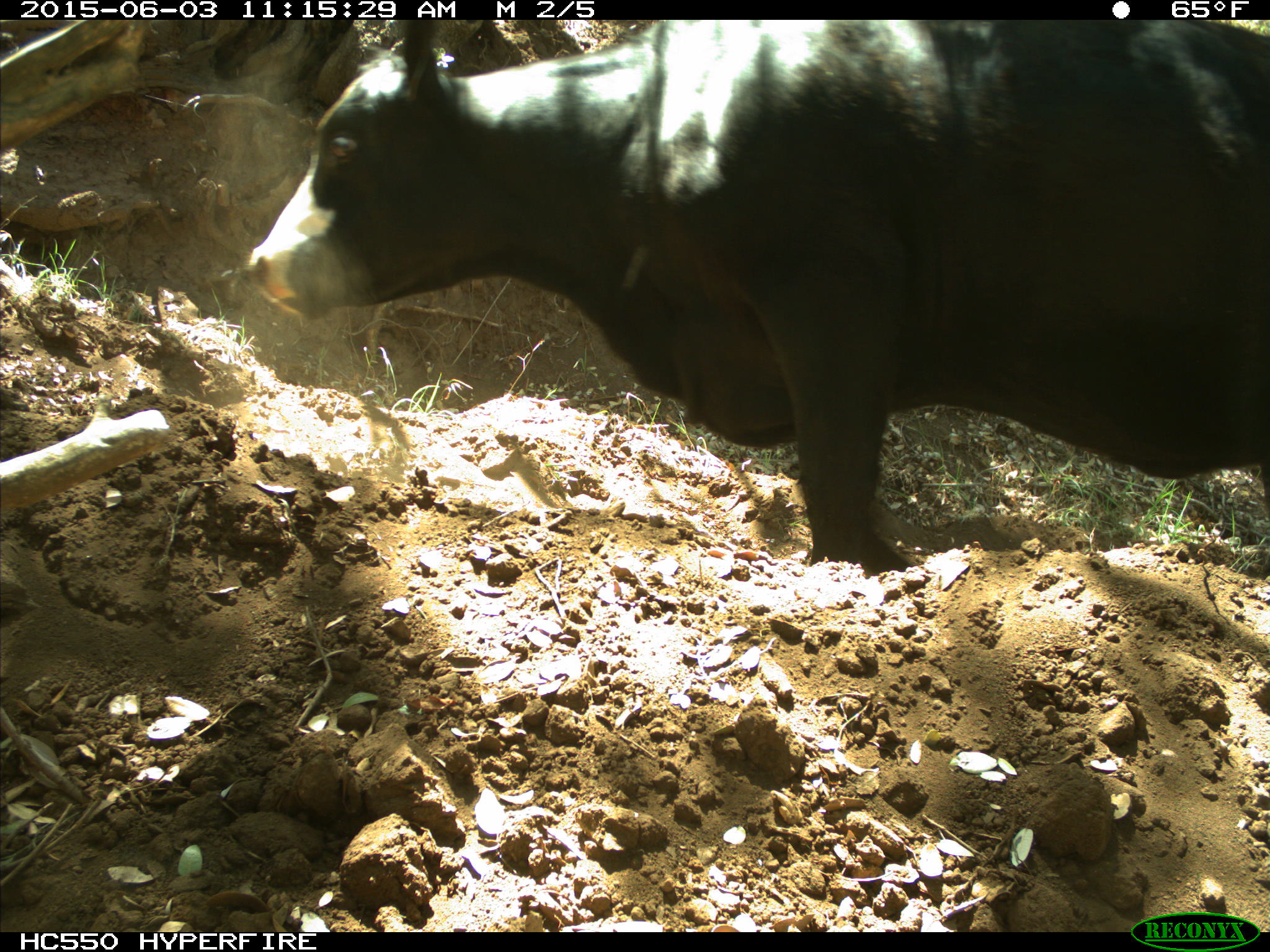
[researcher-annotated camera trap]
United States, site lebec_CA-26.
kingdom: Animalia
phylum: Chordata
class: Mammalia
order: Artiodactyla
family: Bovidae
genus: Bos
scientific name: Bos taurus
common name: domestic cow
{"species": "Bos taurus (domestic cow)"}